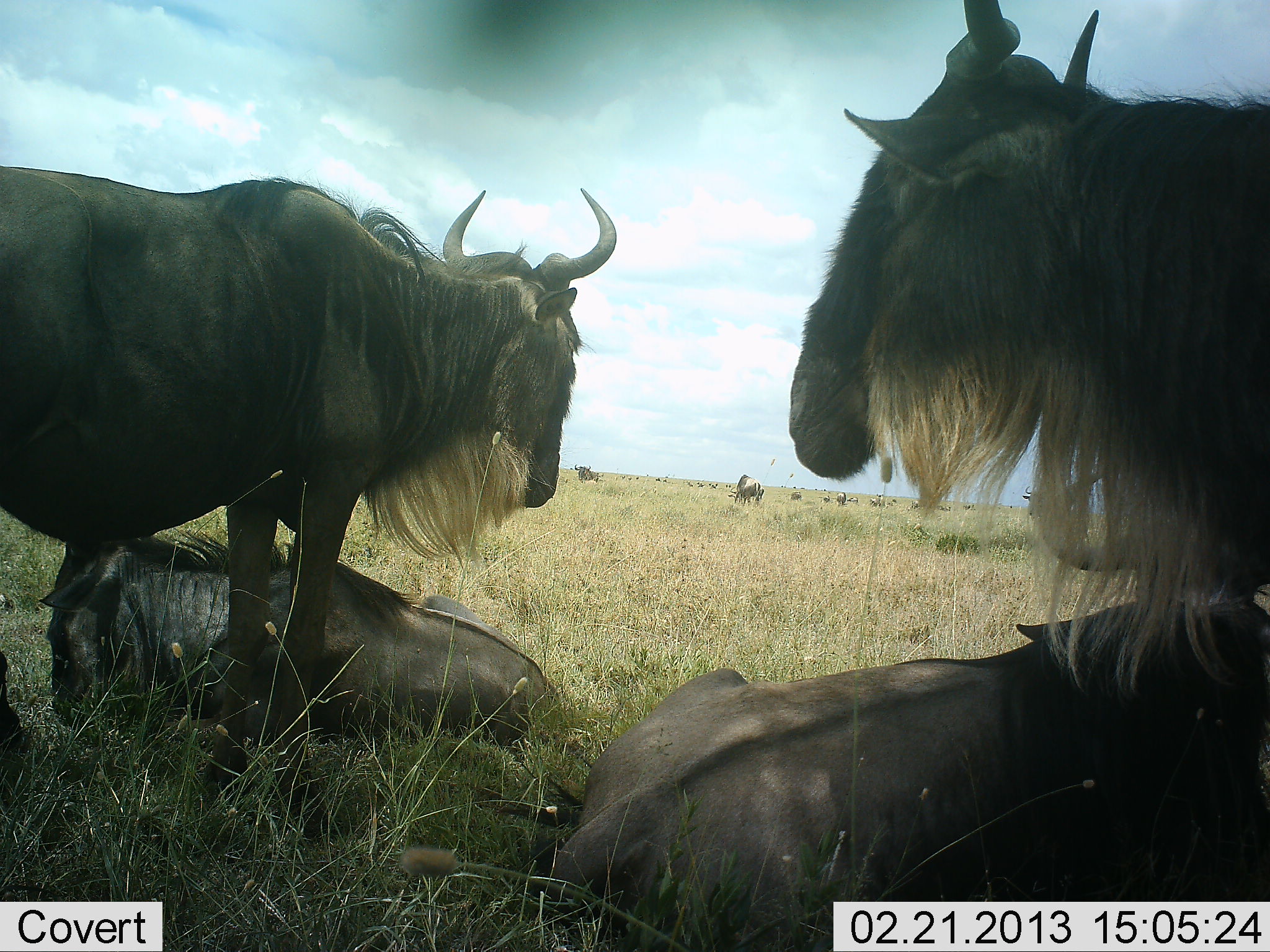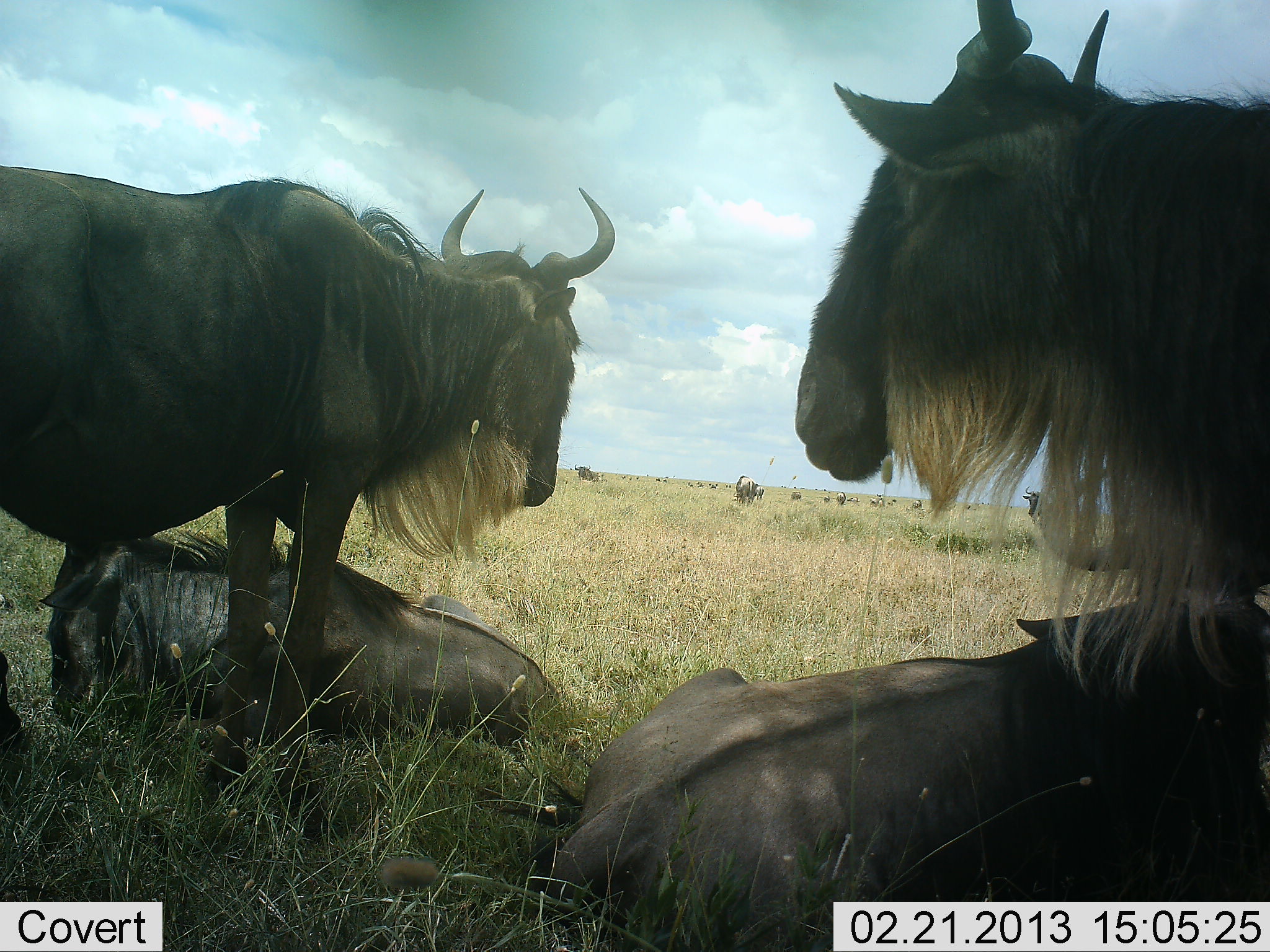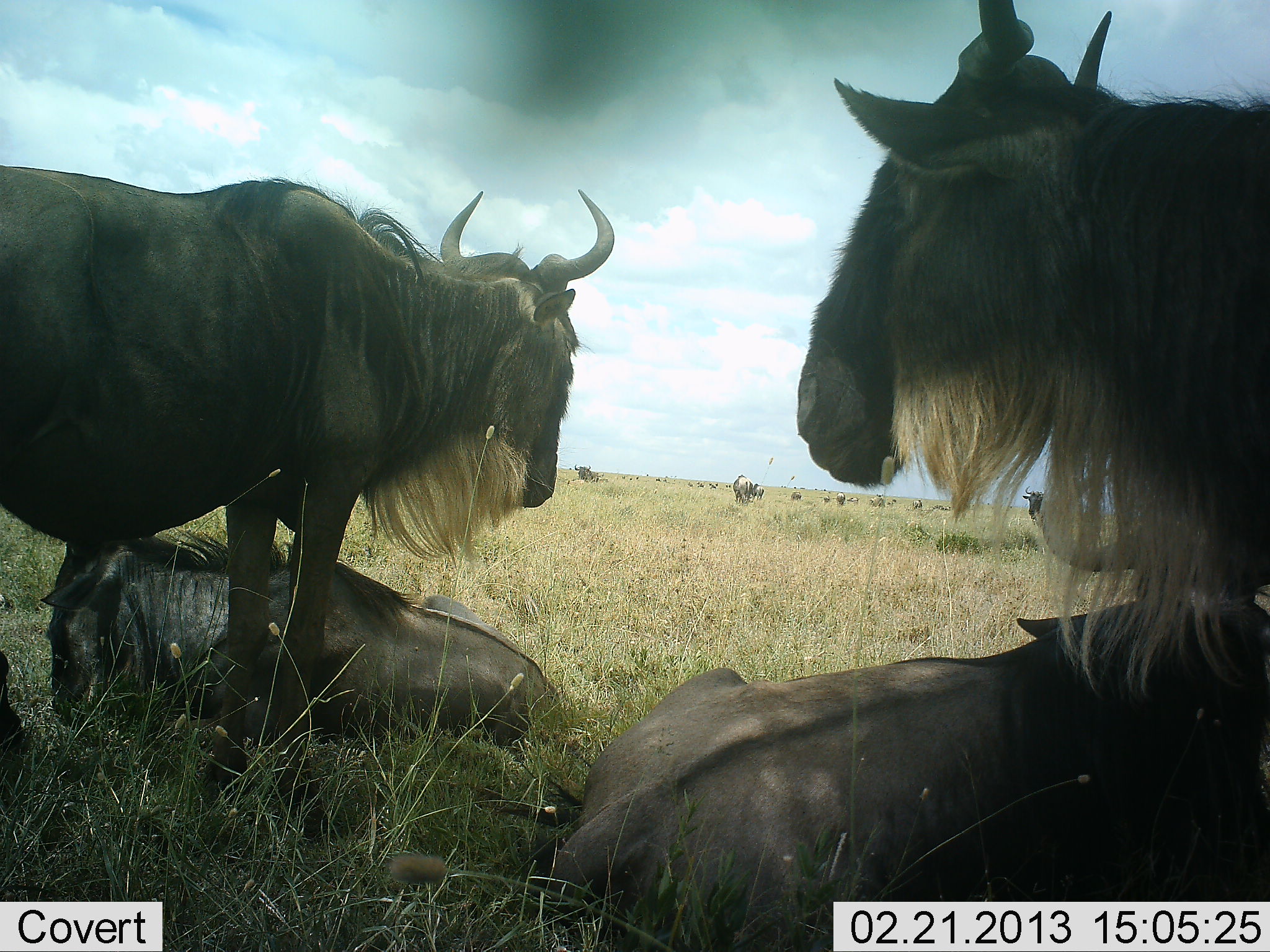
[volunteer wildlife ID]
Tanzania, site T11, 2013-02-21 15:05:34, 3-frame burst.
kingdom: Animalia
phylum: Chordata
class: Mammalia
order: Artiodactyla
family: Bovidae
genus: Connochaetes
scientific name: Connochaetes taurinus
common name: blue wildebeest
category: wildebeest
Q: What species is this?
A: Wildebeest (blue wildebeest) (Connochaetes taurinus).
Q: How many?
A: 11-50.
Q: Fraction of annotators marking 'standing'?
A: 78%.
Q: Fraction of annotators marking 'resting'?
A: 100%.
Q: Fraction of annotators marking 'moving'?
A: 19%.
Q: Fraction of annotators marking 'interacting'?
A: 7%.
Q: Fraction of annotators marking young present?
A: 0%.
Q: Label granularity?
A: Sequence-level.